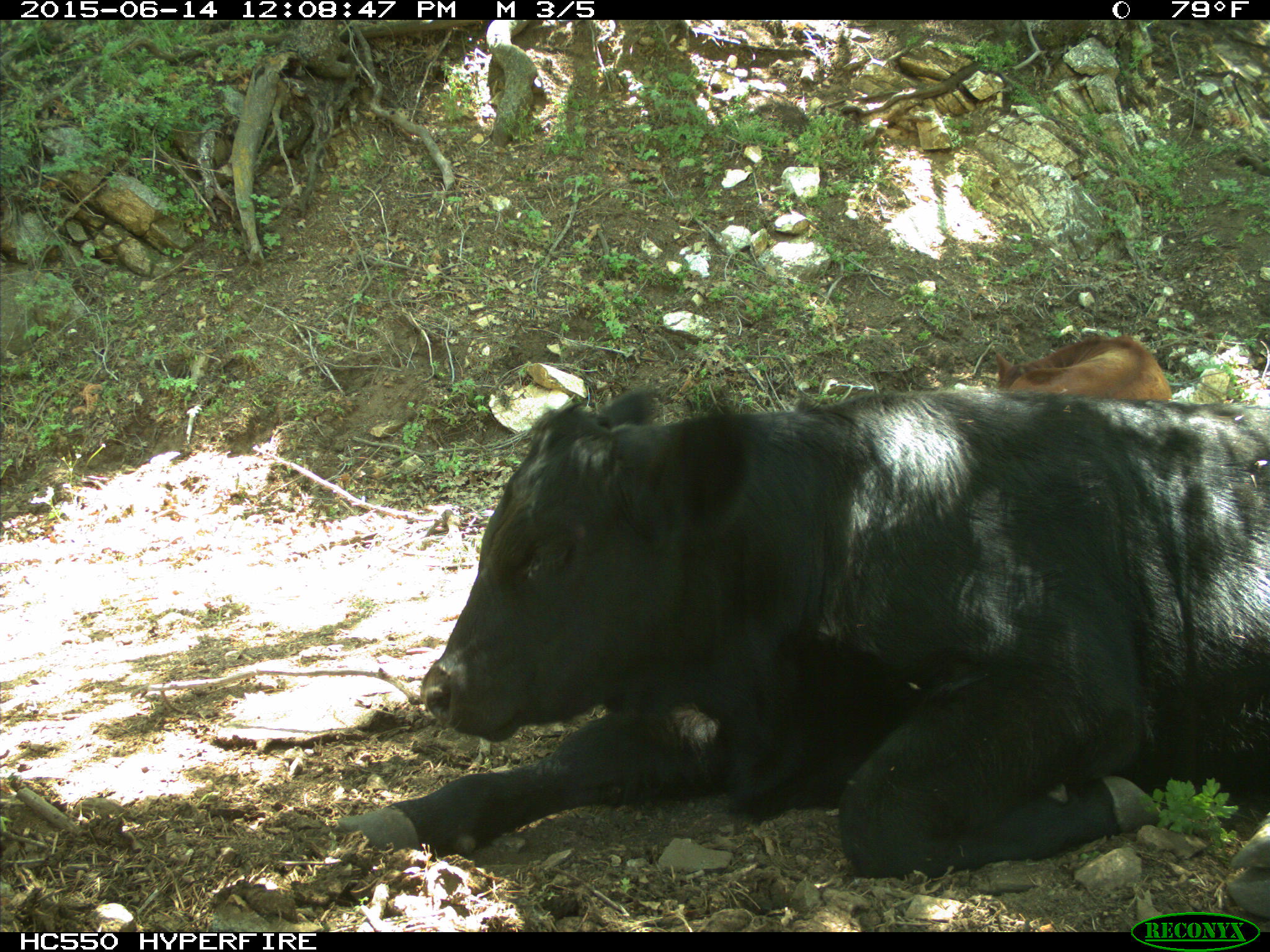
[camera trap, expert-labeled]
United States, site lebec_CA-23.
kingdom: Animalia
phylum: Chordata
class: Mammalia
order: Artiodactyla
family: Bovidae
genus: Bos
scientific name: Bos taurus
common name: domestic cow